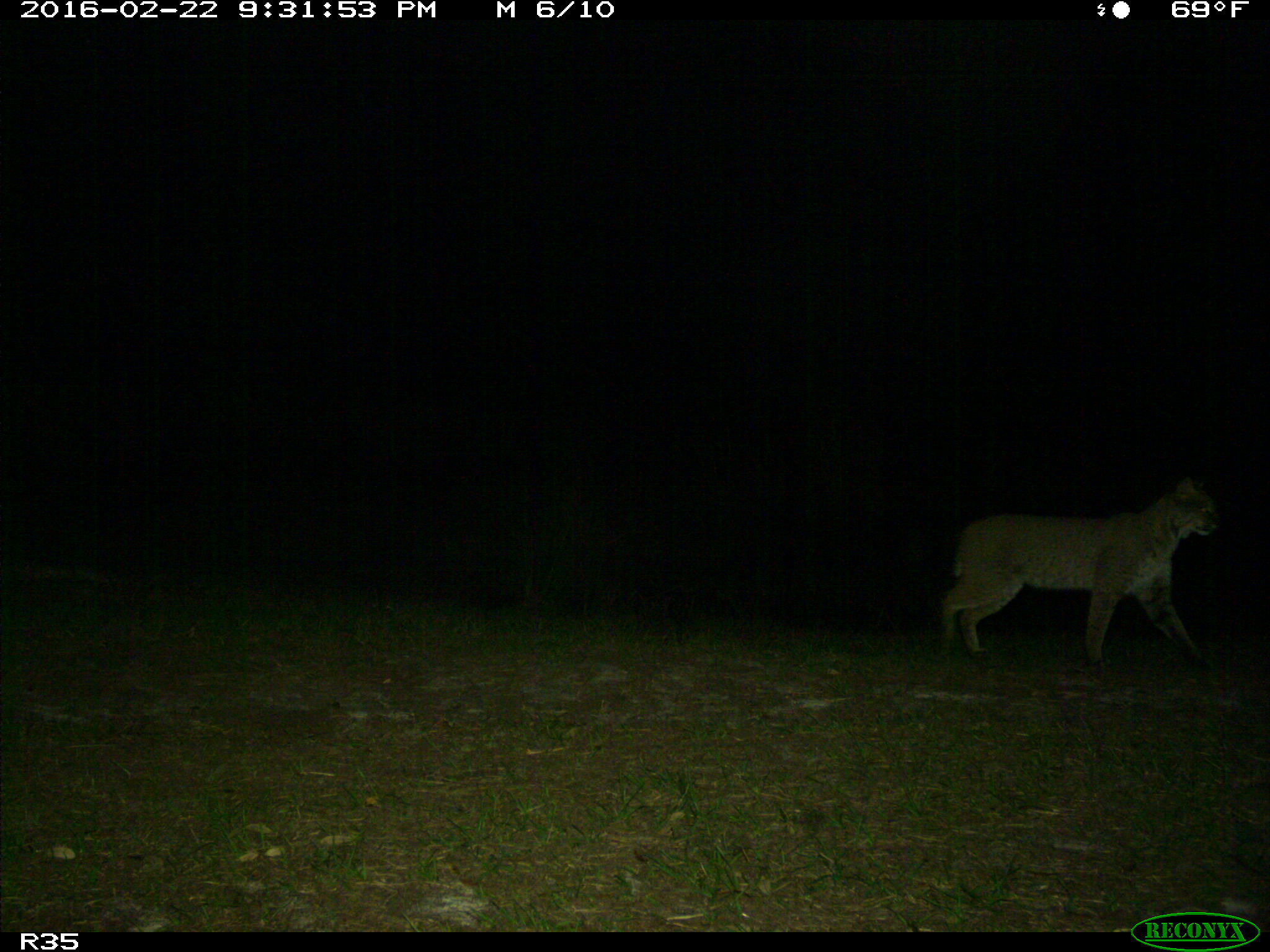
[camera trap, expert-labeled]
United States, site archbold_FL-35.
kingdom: Animalia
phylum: Chordata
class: Mammalia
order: Carnivora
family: Felidae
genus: Lynx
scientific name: Lynx rufus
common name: bobcat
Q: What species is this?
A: Lynx rufus (bobcat).